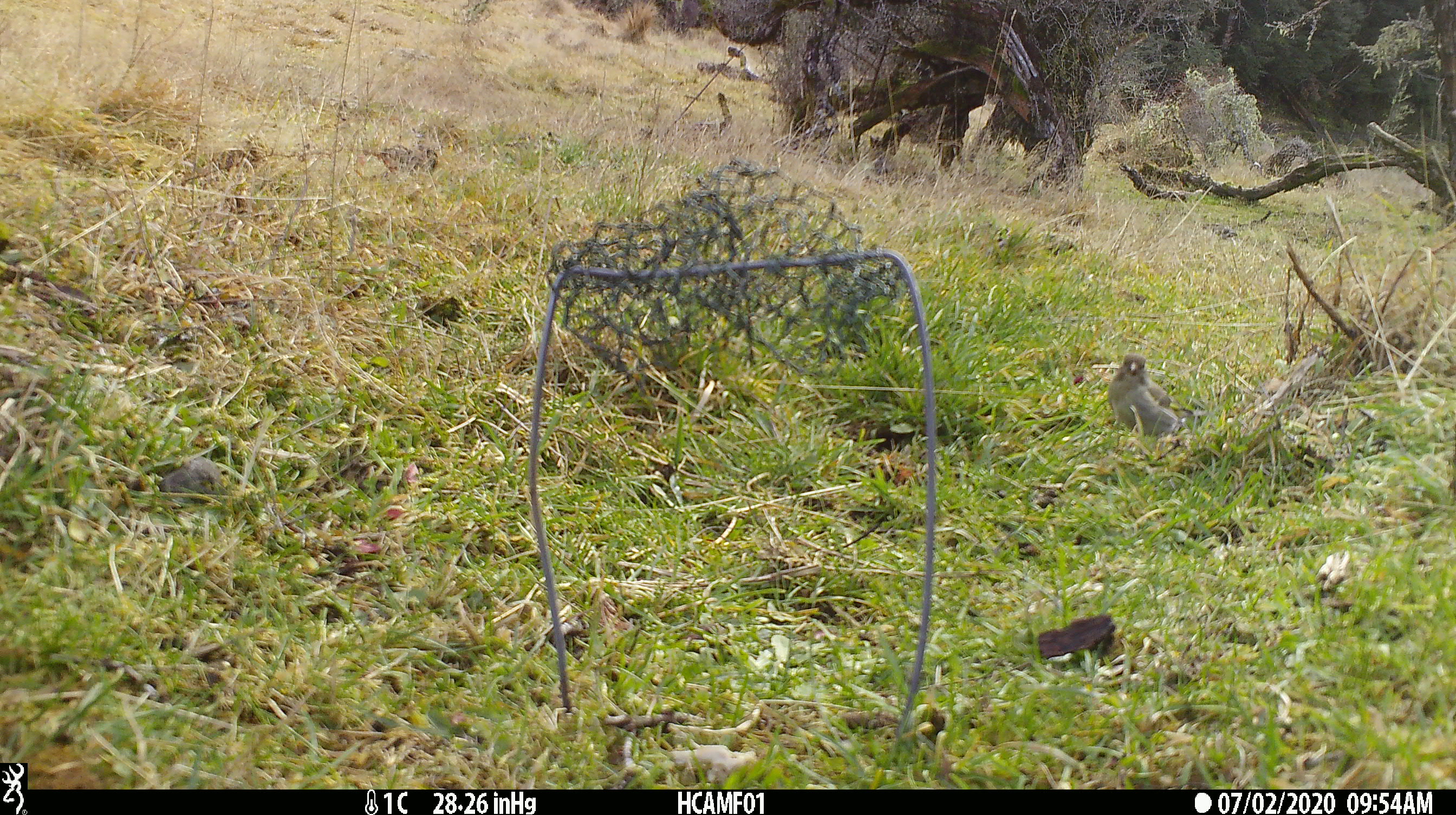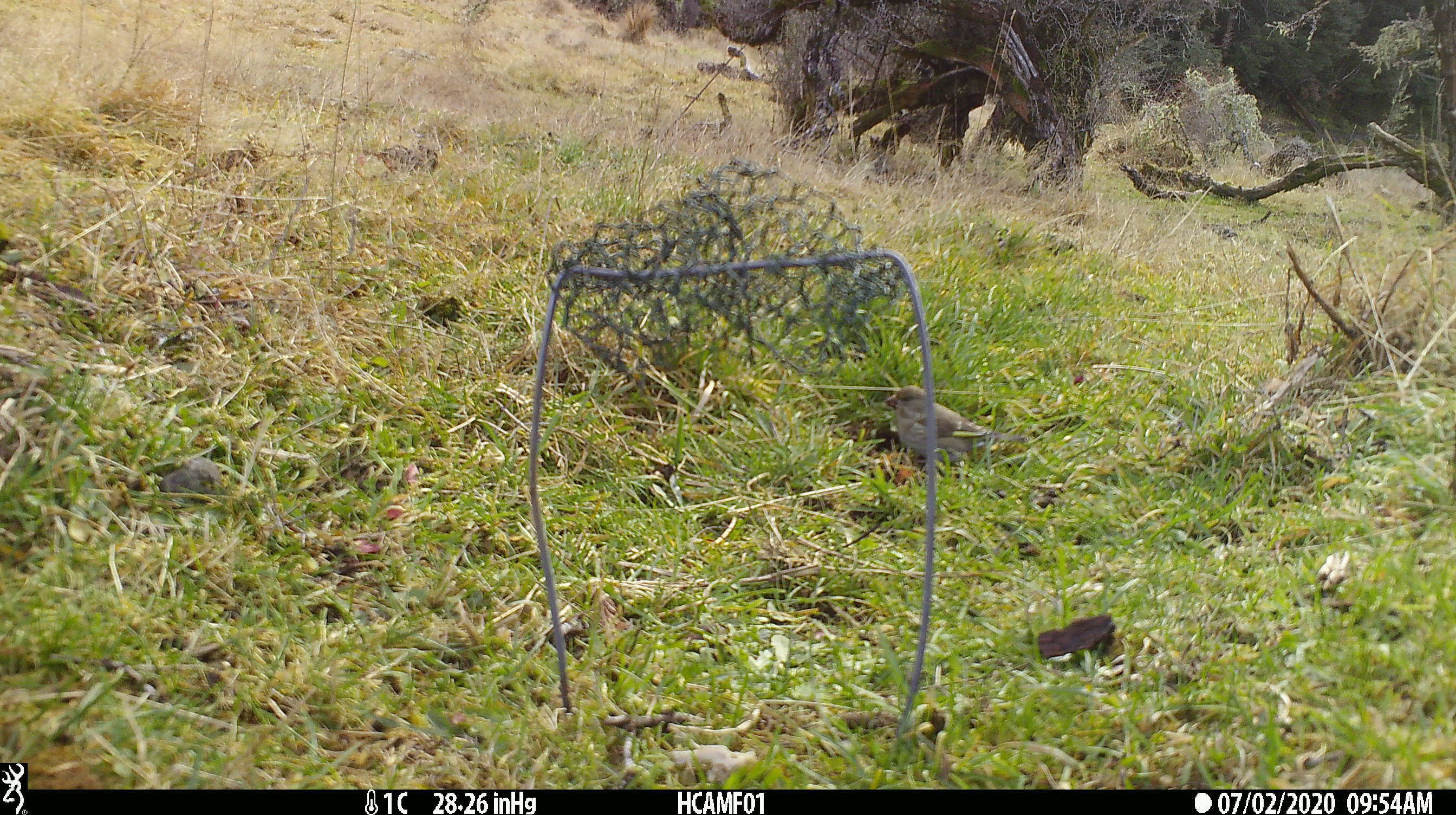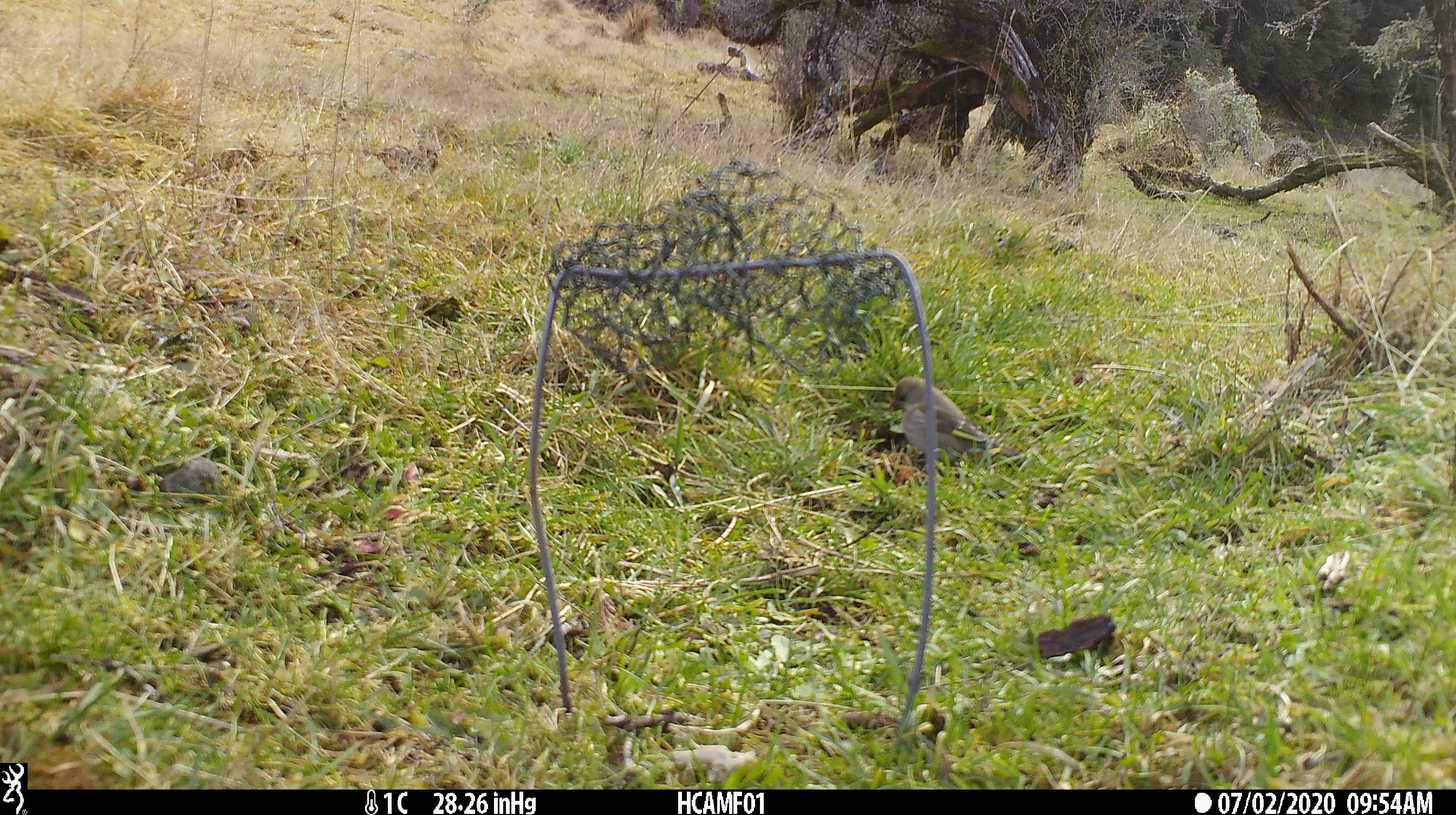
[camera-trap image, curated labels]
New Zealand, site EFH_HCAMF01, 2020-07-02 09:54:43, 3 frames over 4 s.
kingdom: Animalia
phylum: Chordata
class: Aves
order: Passeriformes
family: Fringillidae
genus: Chloris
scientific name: Chloris chloris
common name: greenfinch